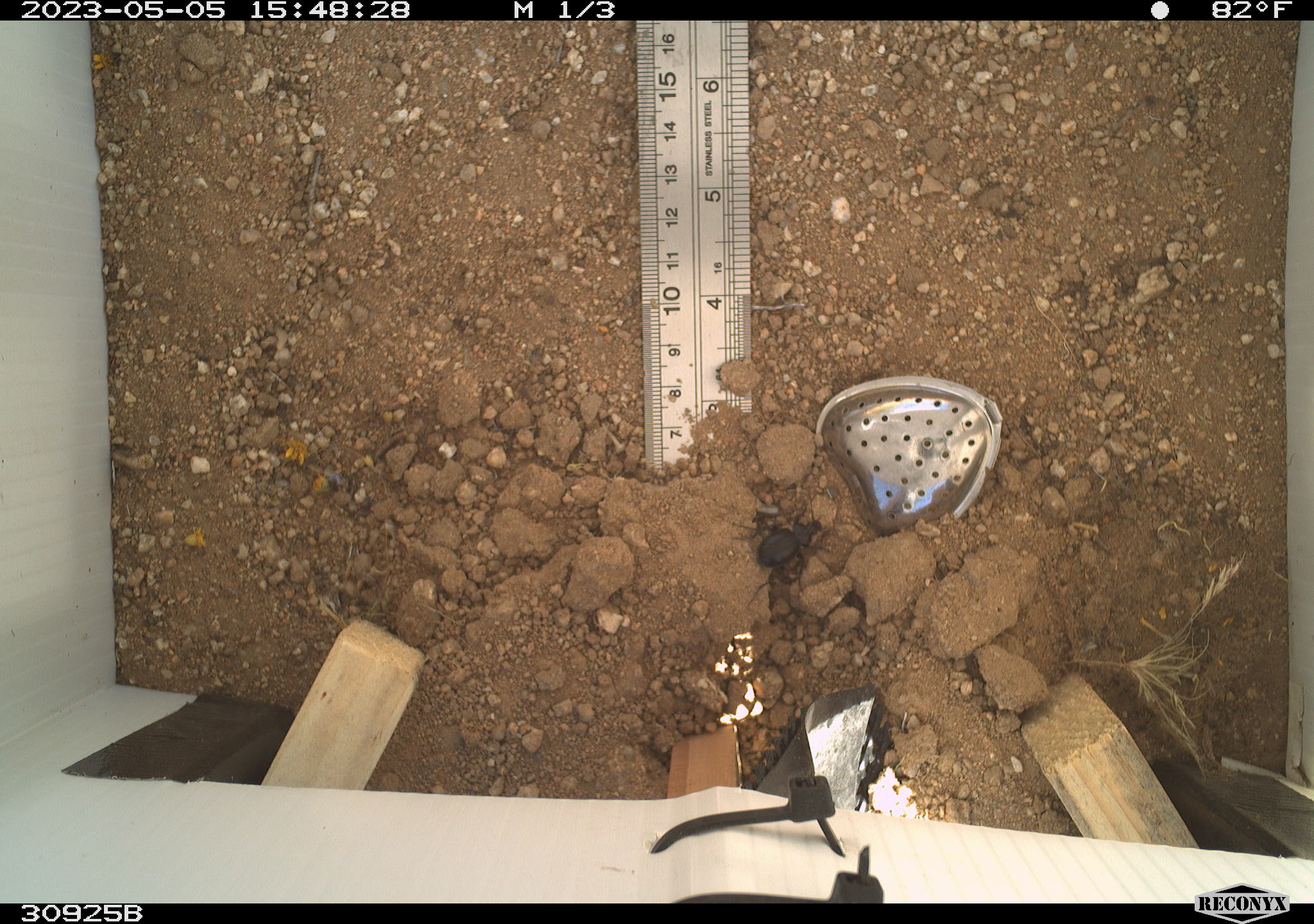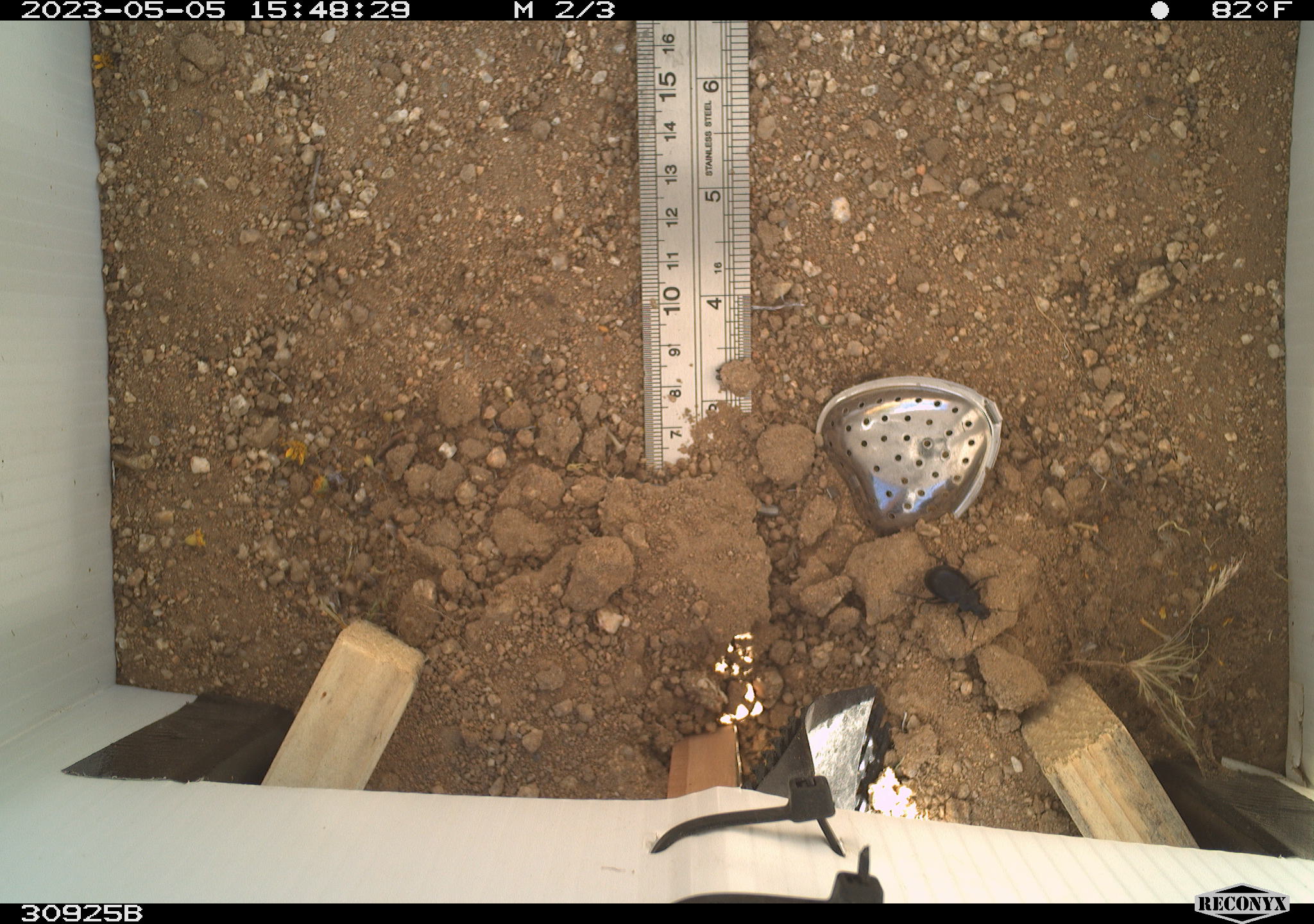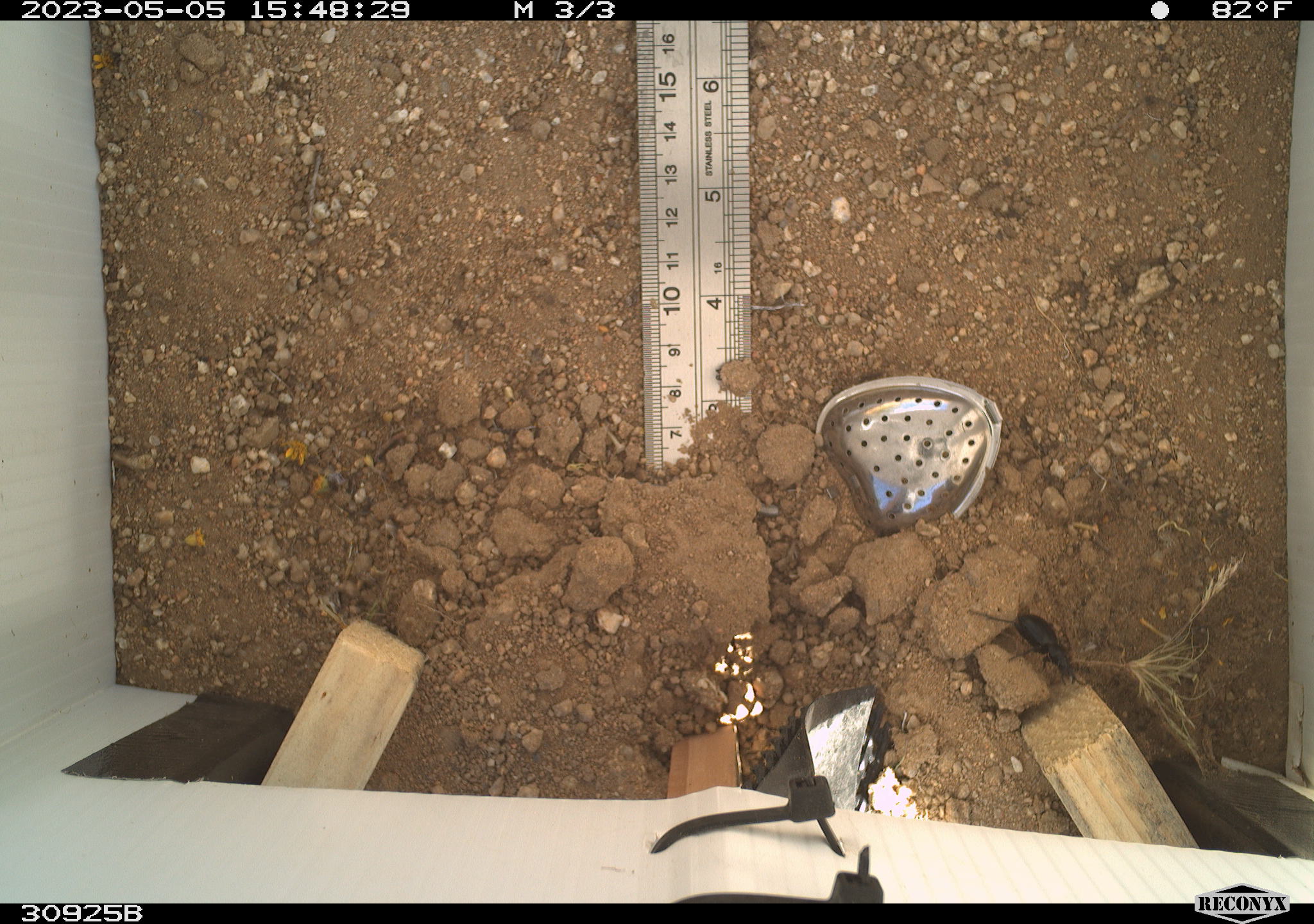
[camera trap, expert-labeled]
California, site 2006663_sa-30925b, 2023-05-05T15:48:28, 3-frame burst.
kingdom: Animalia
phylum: Arthropoda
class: Insecta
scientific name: Insecta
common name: insect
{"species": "insect (Insecta)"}